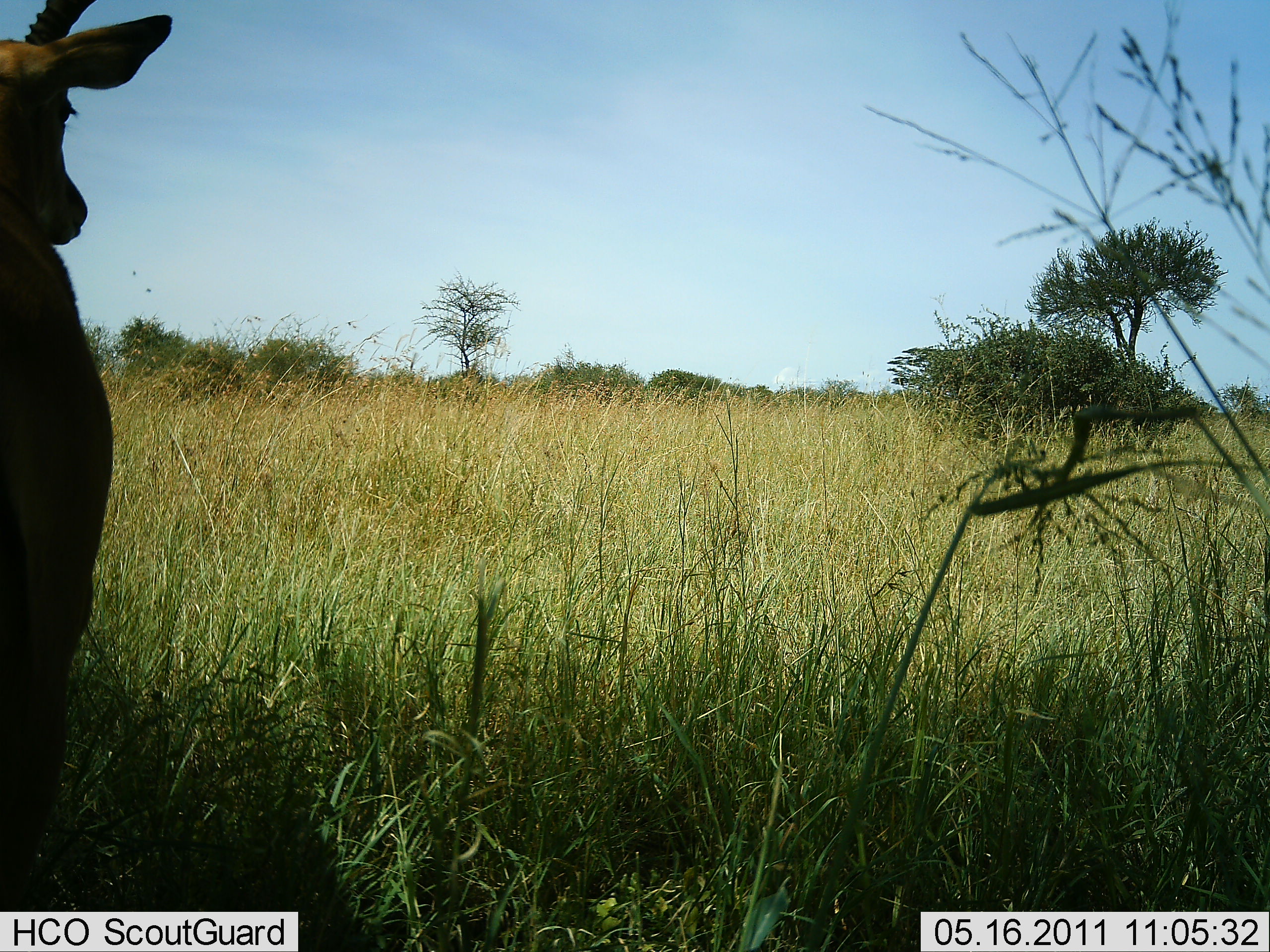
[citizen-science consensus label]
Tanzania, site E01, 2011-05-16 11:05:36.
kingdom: Animalia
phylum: Chordata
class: Mammalia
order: Artiodactyla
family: Bovidae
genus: Nanger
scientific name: Nanger granti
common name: grant's gazelle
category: gazellegrants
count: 1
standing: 83%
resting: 0%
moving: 0%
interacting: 17%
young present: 0%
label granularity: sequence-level